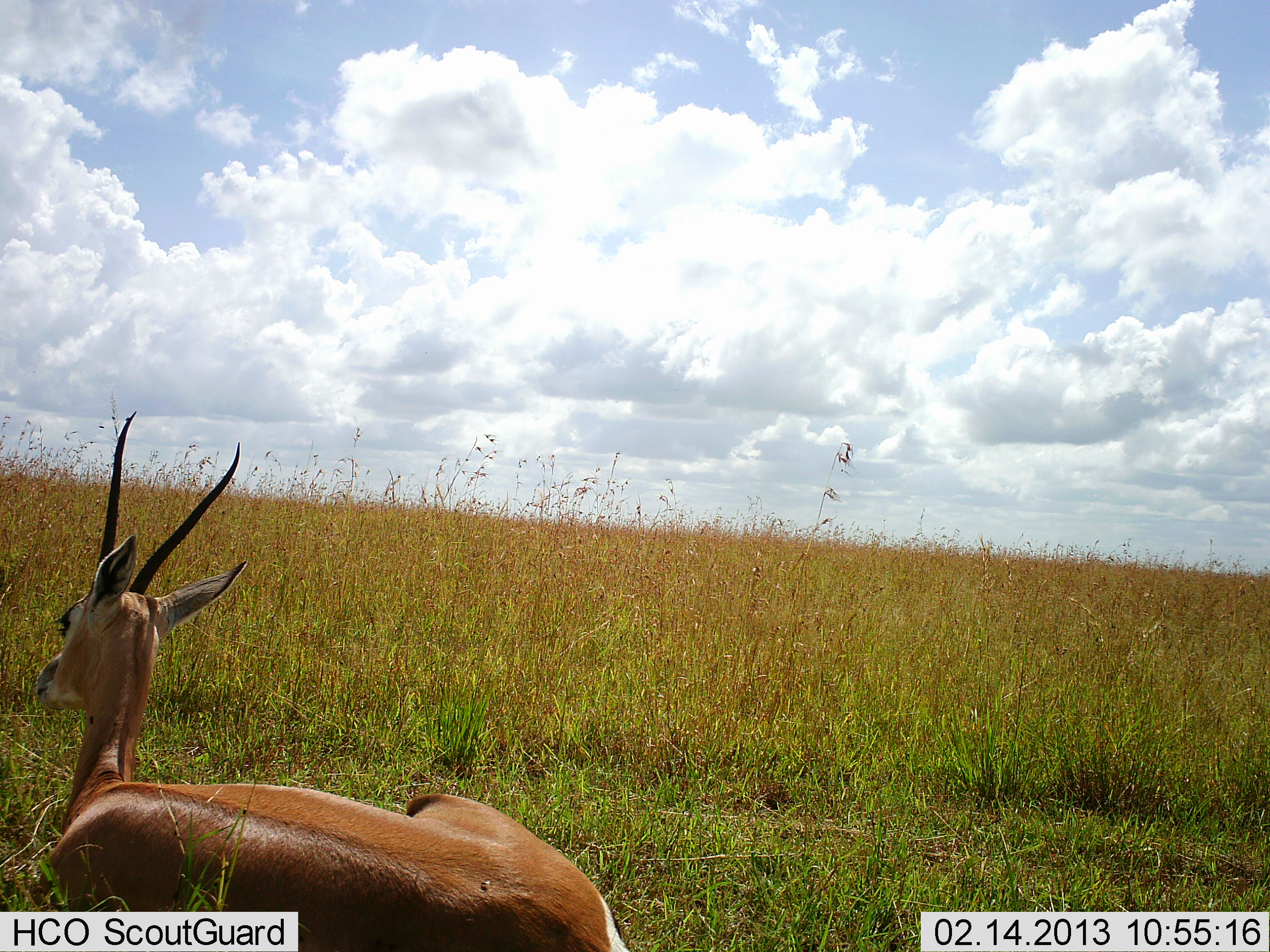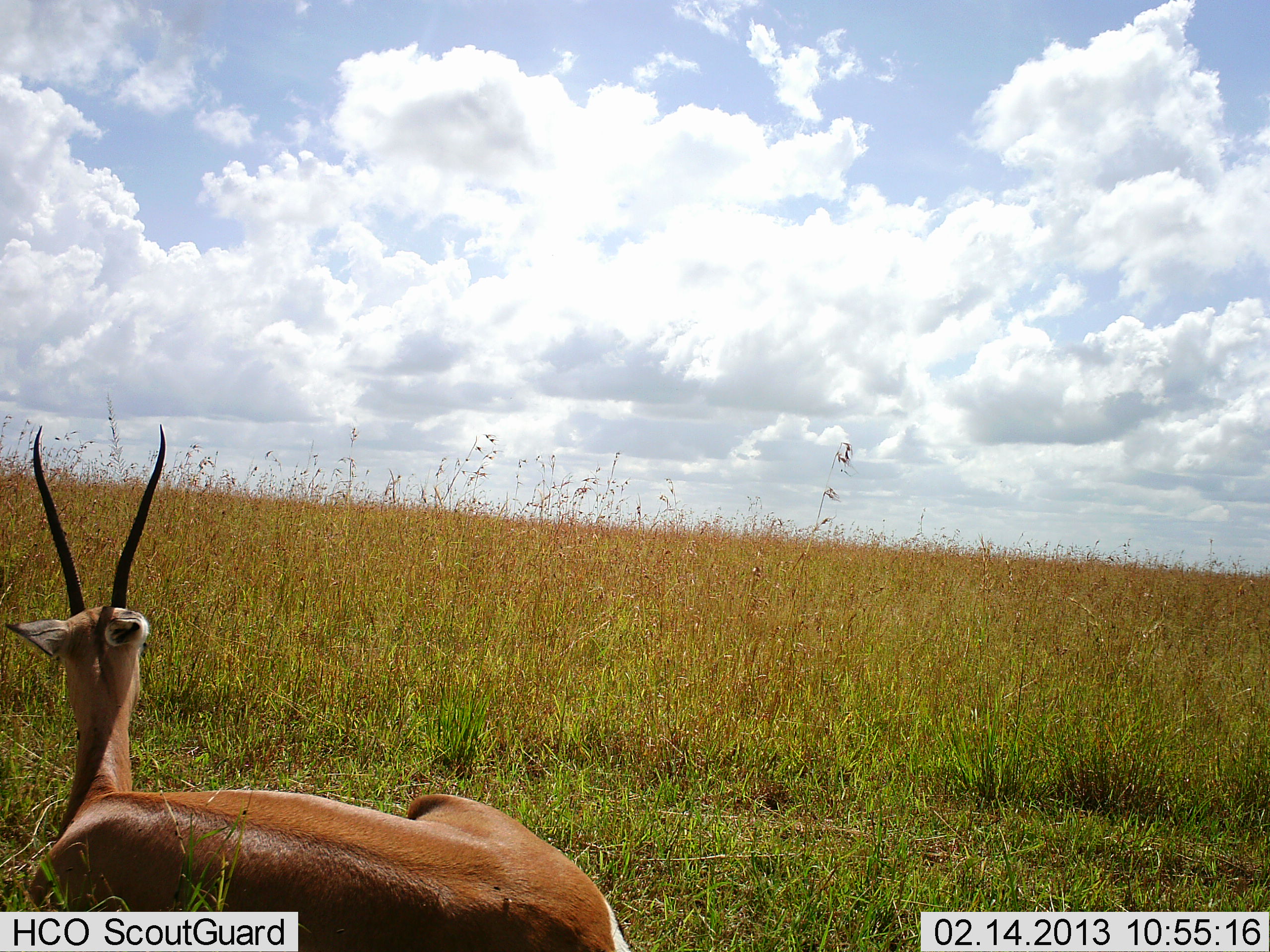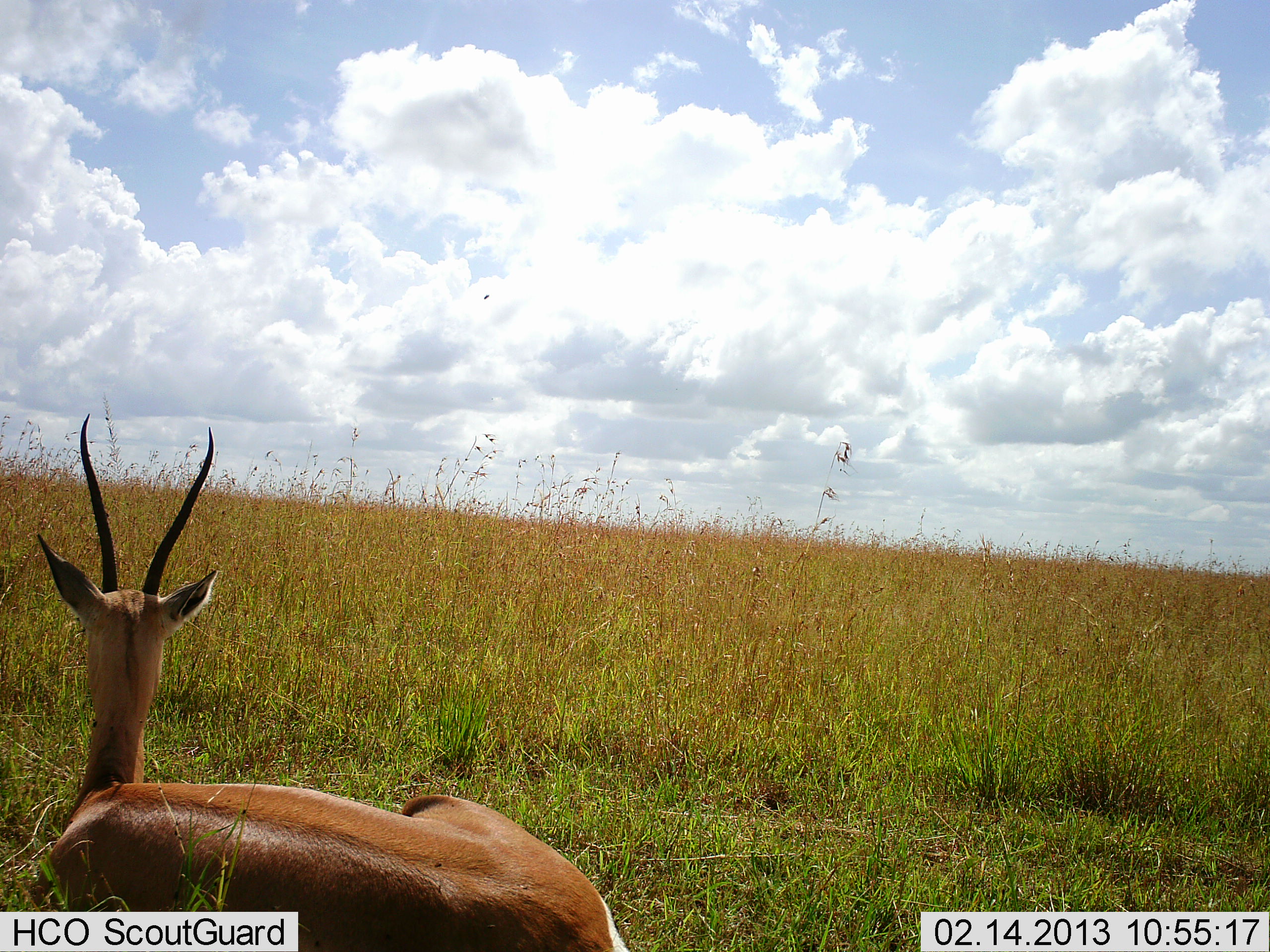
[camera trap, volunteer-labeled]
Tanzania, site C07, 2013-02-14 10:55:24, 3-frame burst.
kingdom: Animalia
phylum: Chordata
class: Mammalia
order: Artiodactyla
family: Bovidae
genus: Nanger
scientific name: Nanger granti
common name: grant's gazelle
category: gazellegrants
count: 1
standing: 5%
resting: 95%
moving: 0%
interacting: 0%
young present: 0%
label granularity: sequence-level